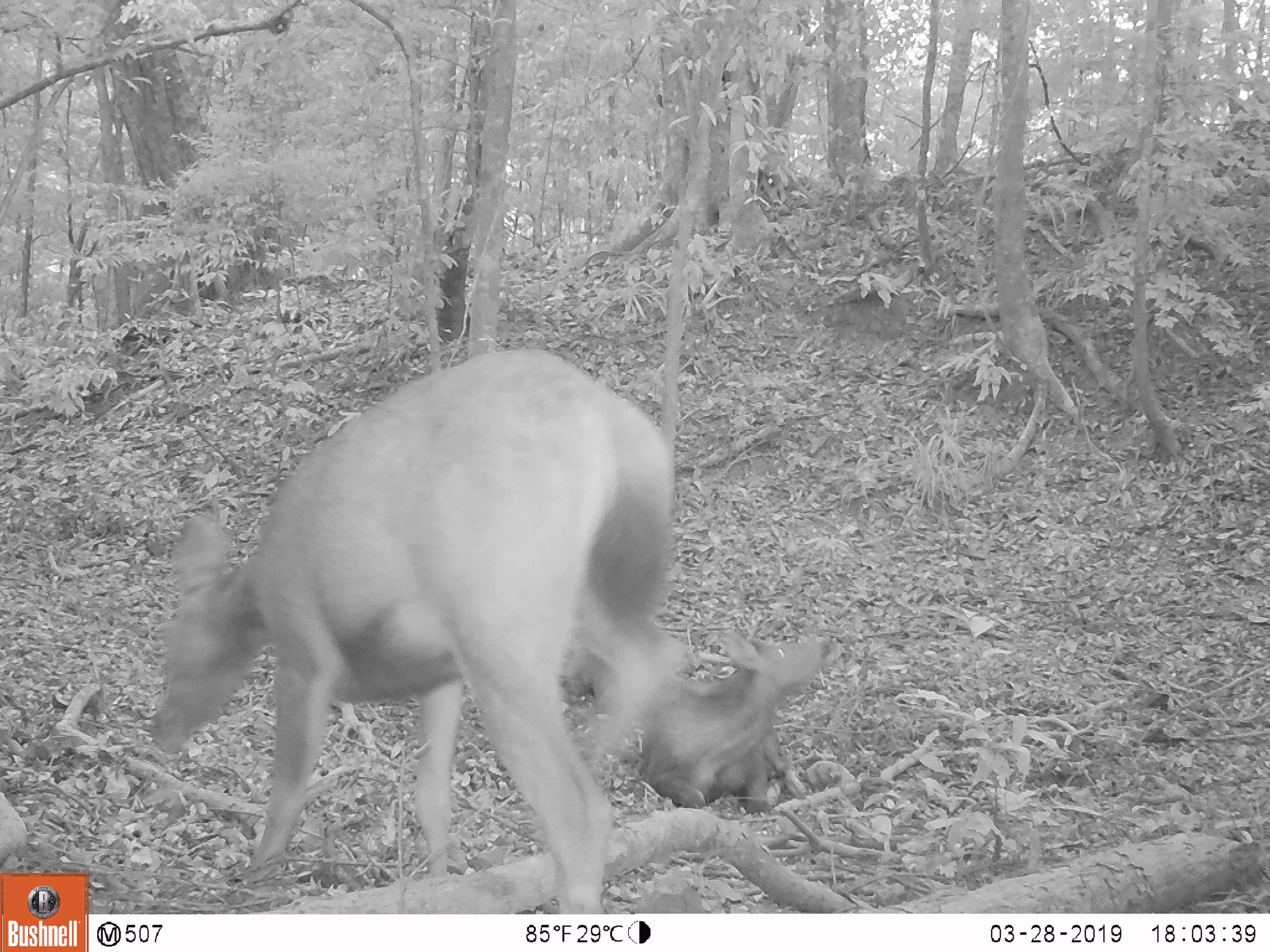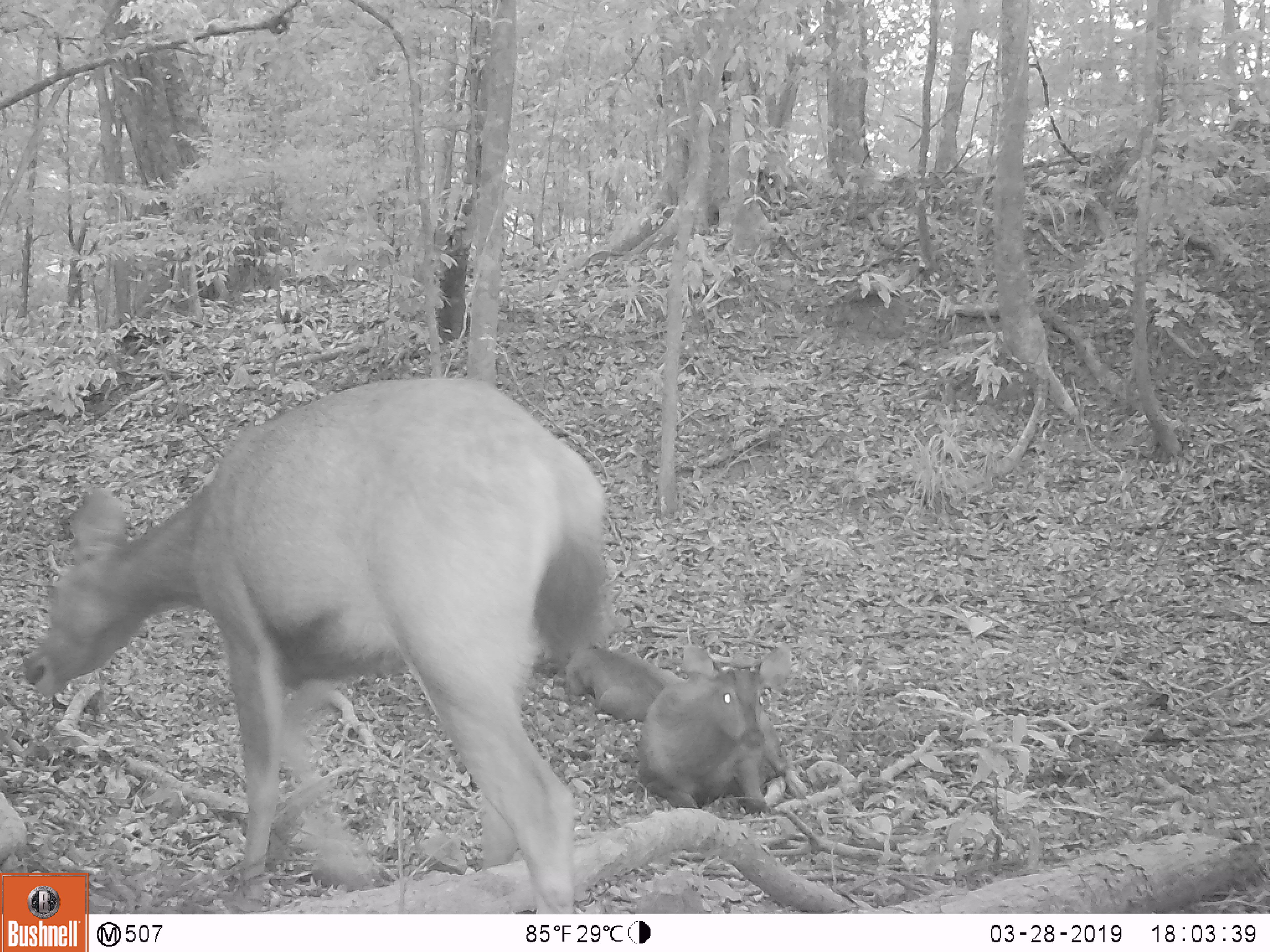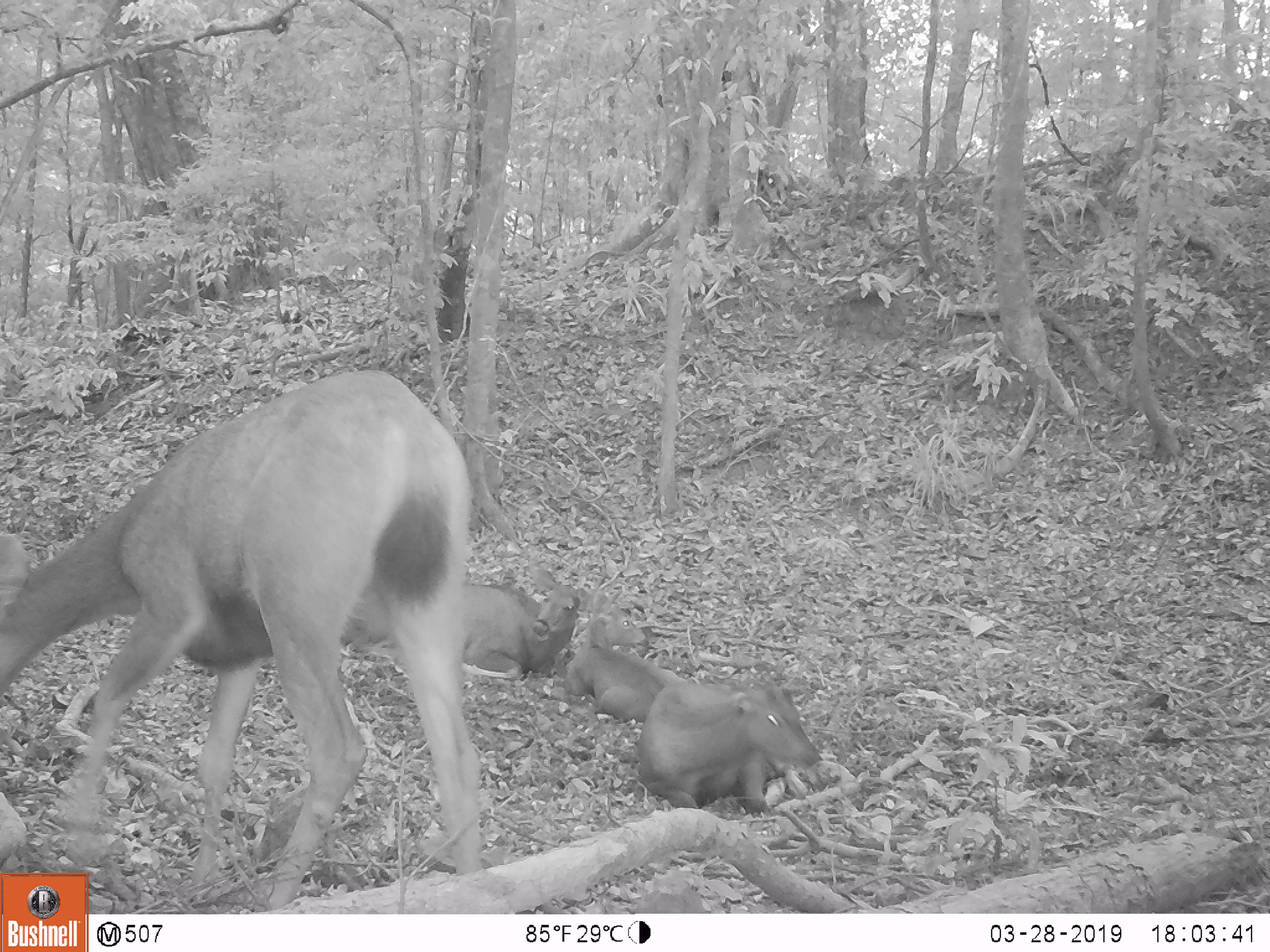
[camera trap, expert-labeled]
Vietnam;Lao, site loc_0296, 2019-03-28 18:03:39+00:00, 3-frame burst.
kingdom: Animalia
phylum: Chordata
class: Mammalia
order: Artiodactyla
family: Cervidae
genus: Rusa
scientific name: Rusa unicolor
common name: sambar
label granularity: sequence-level